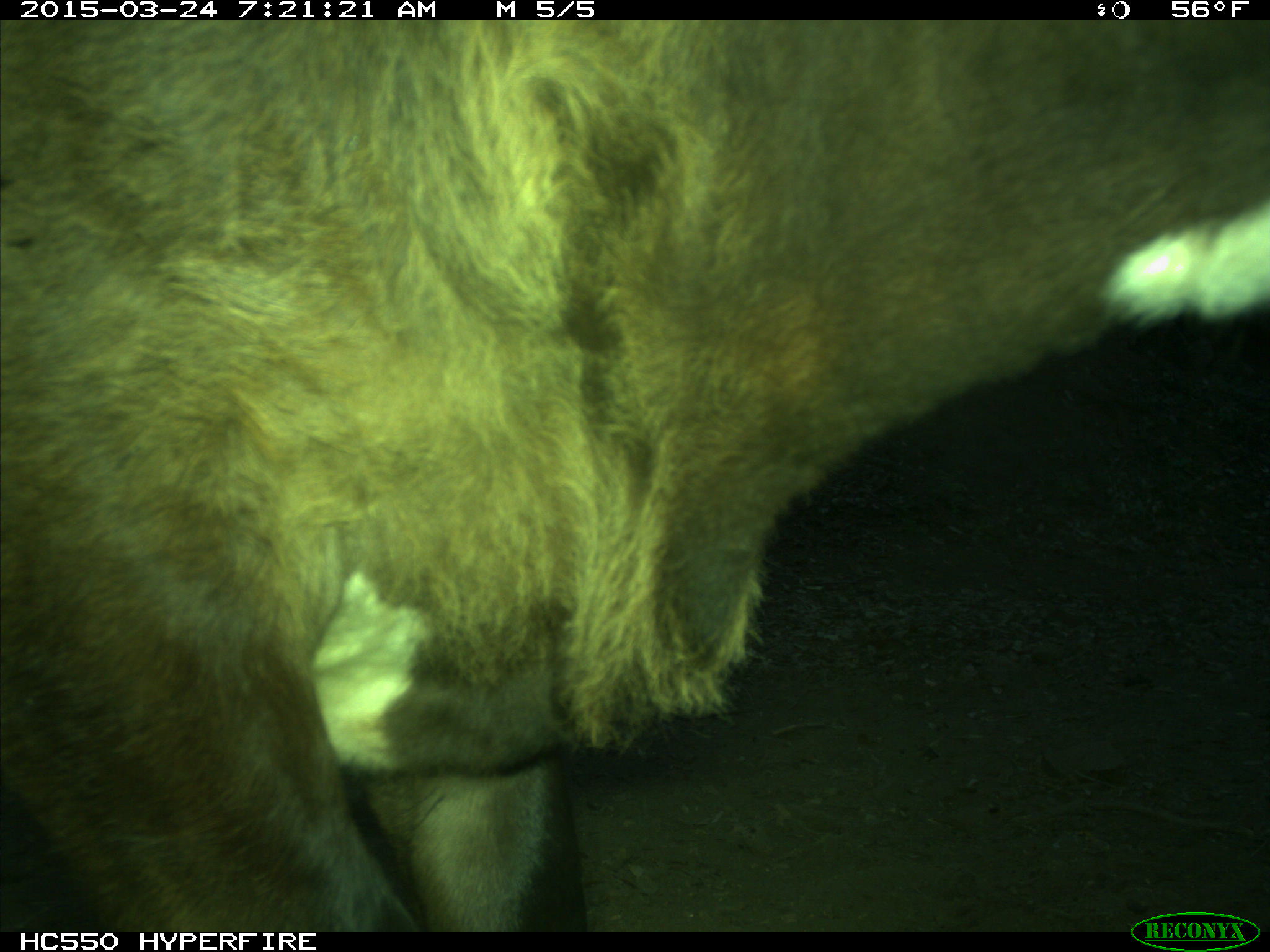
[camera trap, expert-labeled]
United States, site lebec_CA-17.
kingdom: Animalia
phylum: Chordata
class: Mammalia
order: Artiodactyla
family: Bovidae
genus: Bos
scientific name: Bos taurus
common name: domestic cow